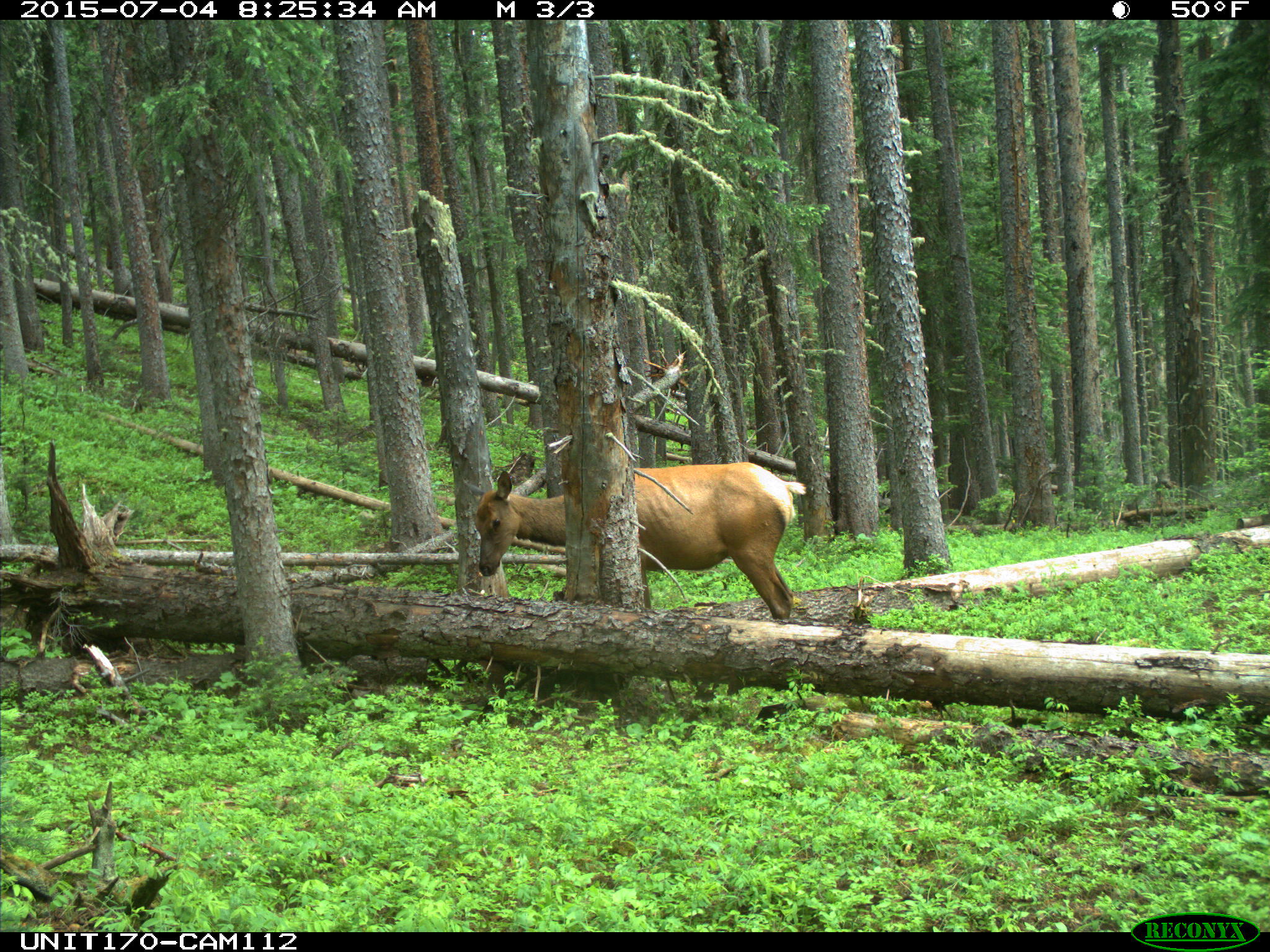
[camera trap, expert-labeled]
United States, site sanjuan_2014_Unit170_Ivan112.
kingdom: Animalia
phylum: Chordata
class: Mammalia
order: Artiodactyla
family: Cervidae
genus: Cervus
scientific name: Cervus elaphus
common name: red deer